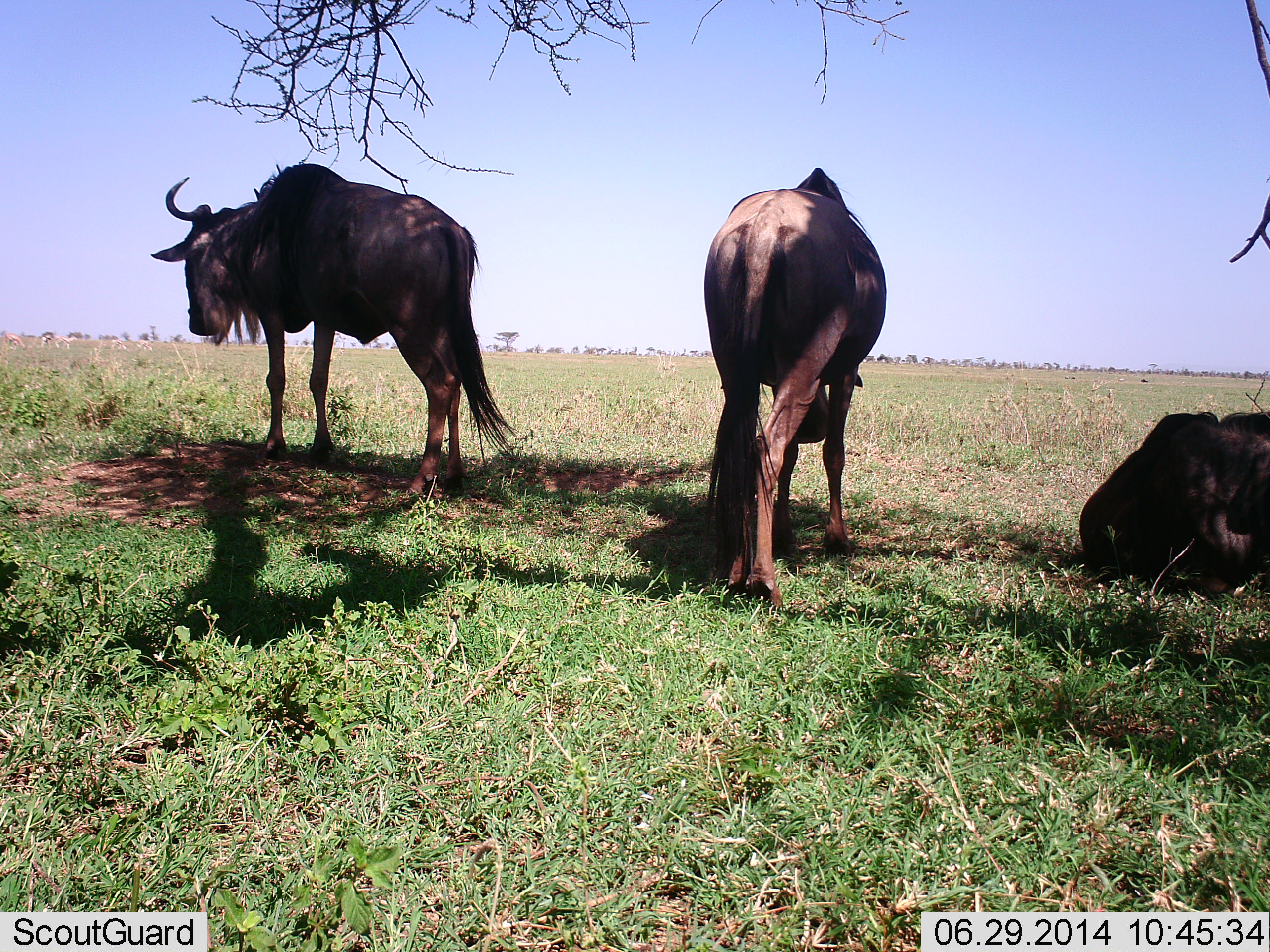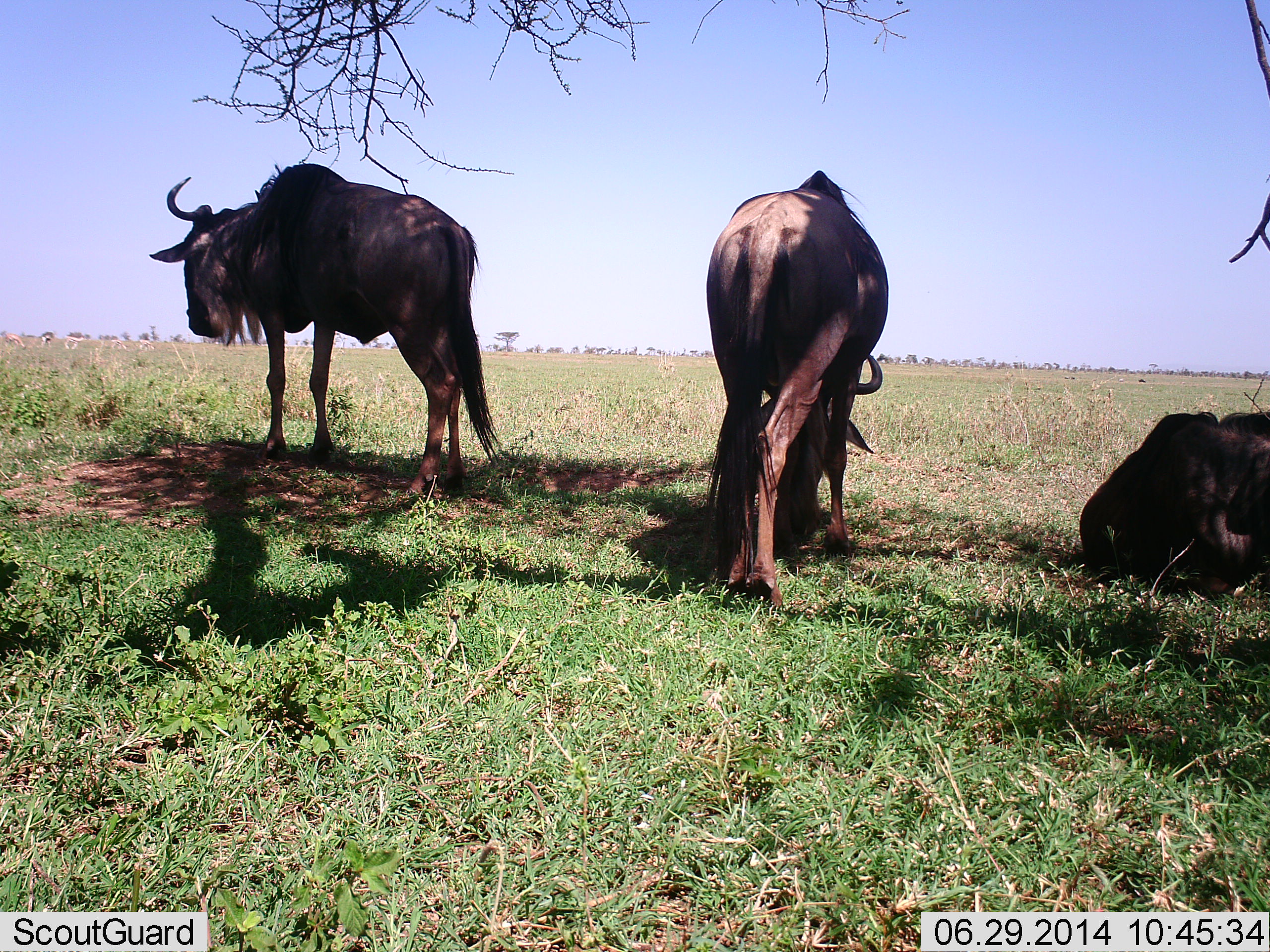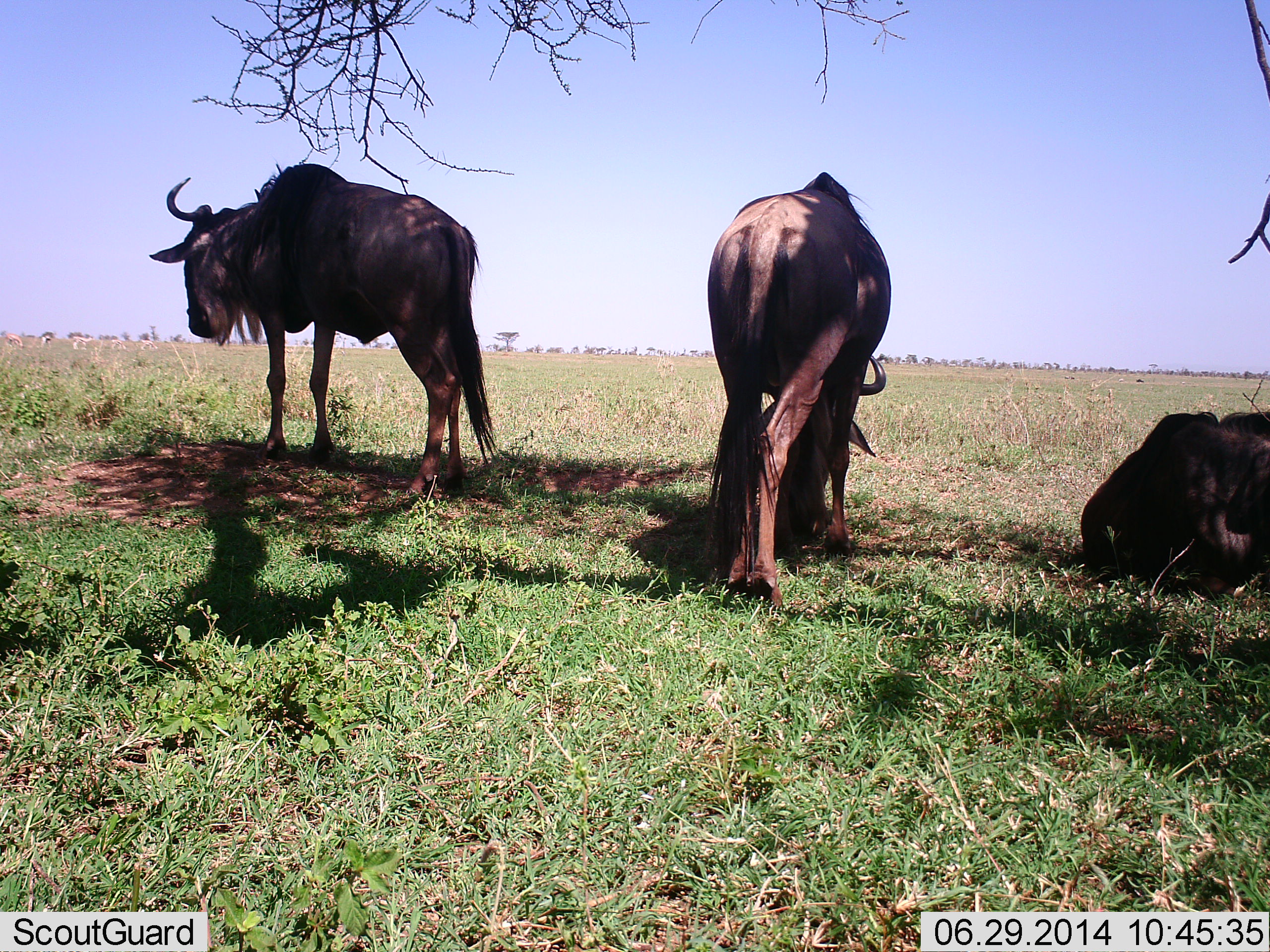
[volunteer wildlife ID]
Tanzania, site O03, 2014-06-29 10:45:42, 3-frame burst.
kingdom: Animalia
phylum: Chordata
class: Mammalia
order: Artiodactyla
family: Bovidae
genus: Connochaetes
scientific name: Connochaetes taurinus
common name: blue wildebeest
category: wildebeest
Wildebeest (blue wildebeest) (Connochaetes taurinus), count 3. Behavior (volunteer vote fractions): standing 73%, resting 100%, moving 9%, interacting 0%. Young present (vote fraction): 0%. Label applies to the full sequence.